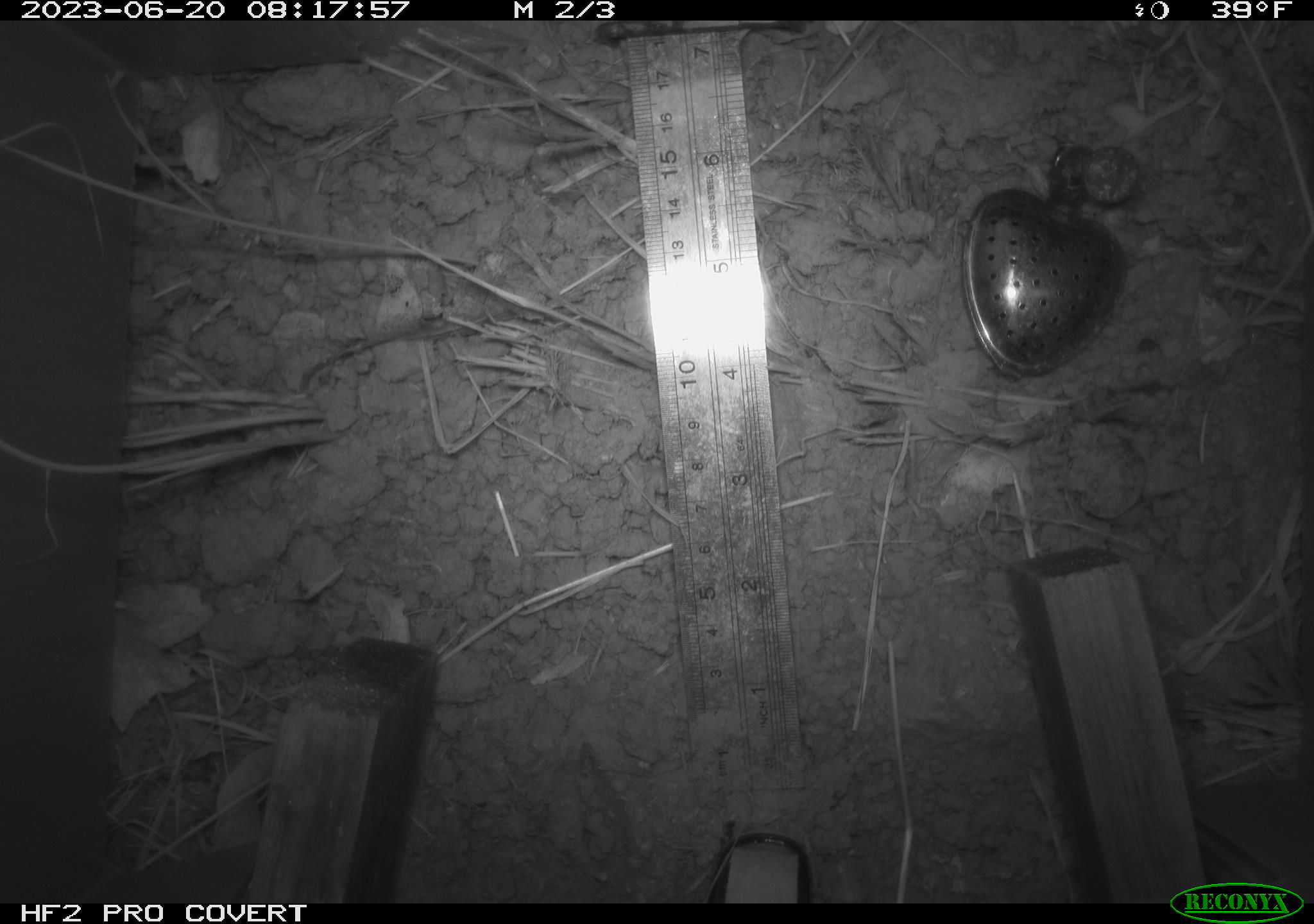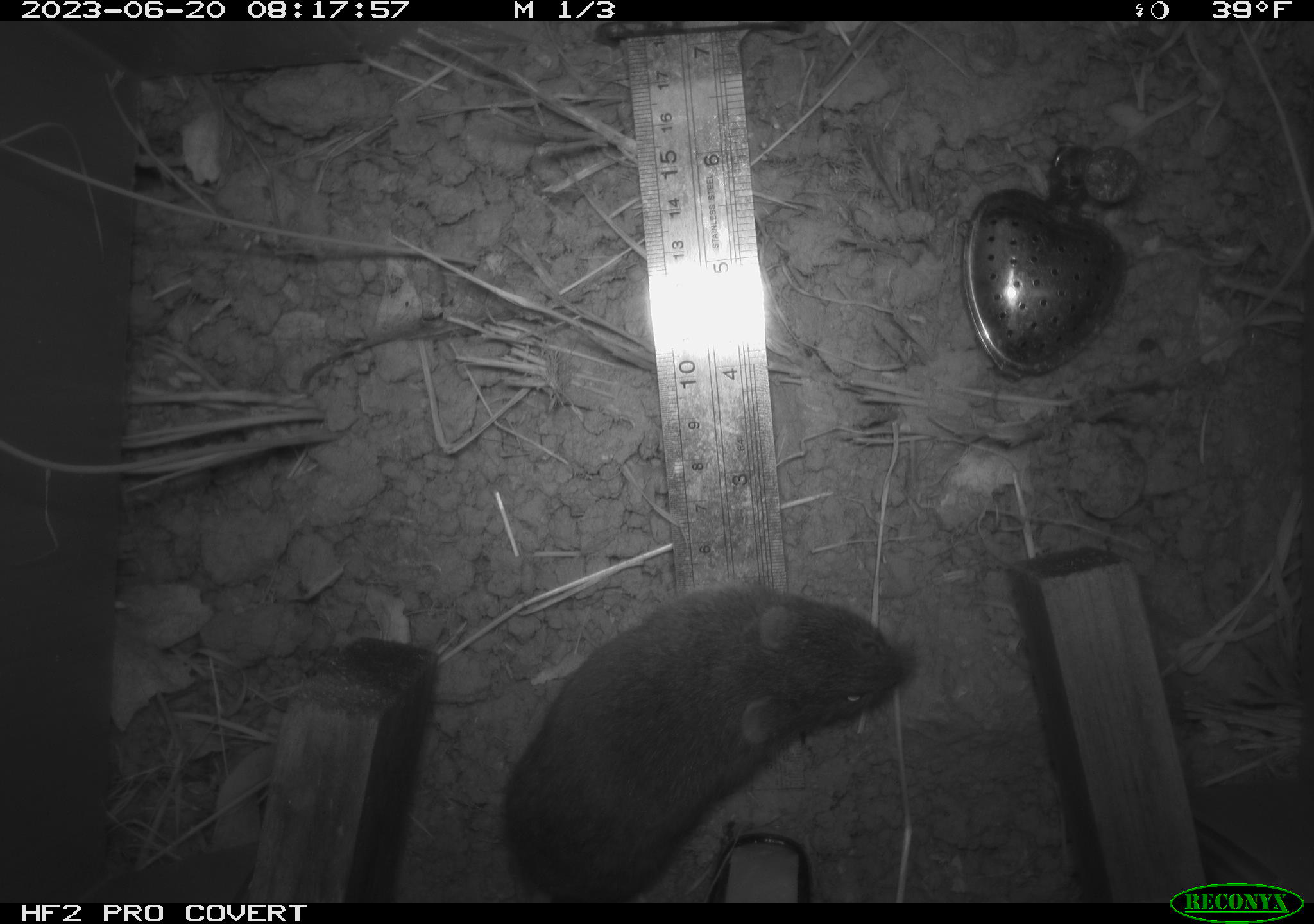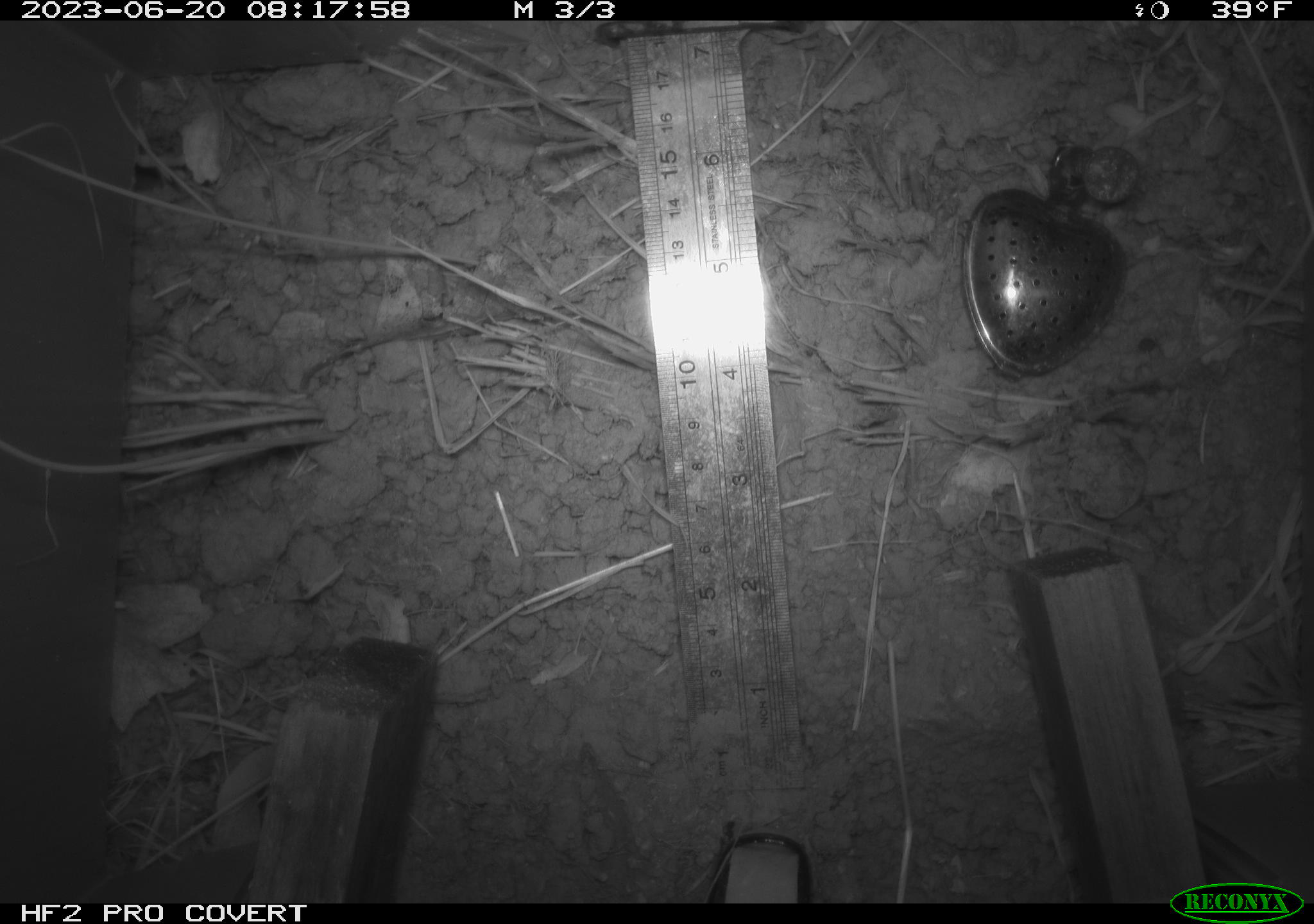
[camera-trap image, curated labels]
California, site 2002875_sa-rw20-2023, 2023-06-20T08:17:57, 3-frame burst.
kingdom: Animalia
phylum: Chordata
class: Mammalia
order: Rodentia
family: Cricetidae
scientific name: Arvicolinae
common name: voles, lemmings, and muskrats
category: arvicolinae subfamily